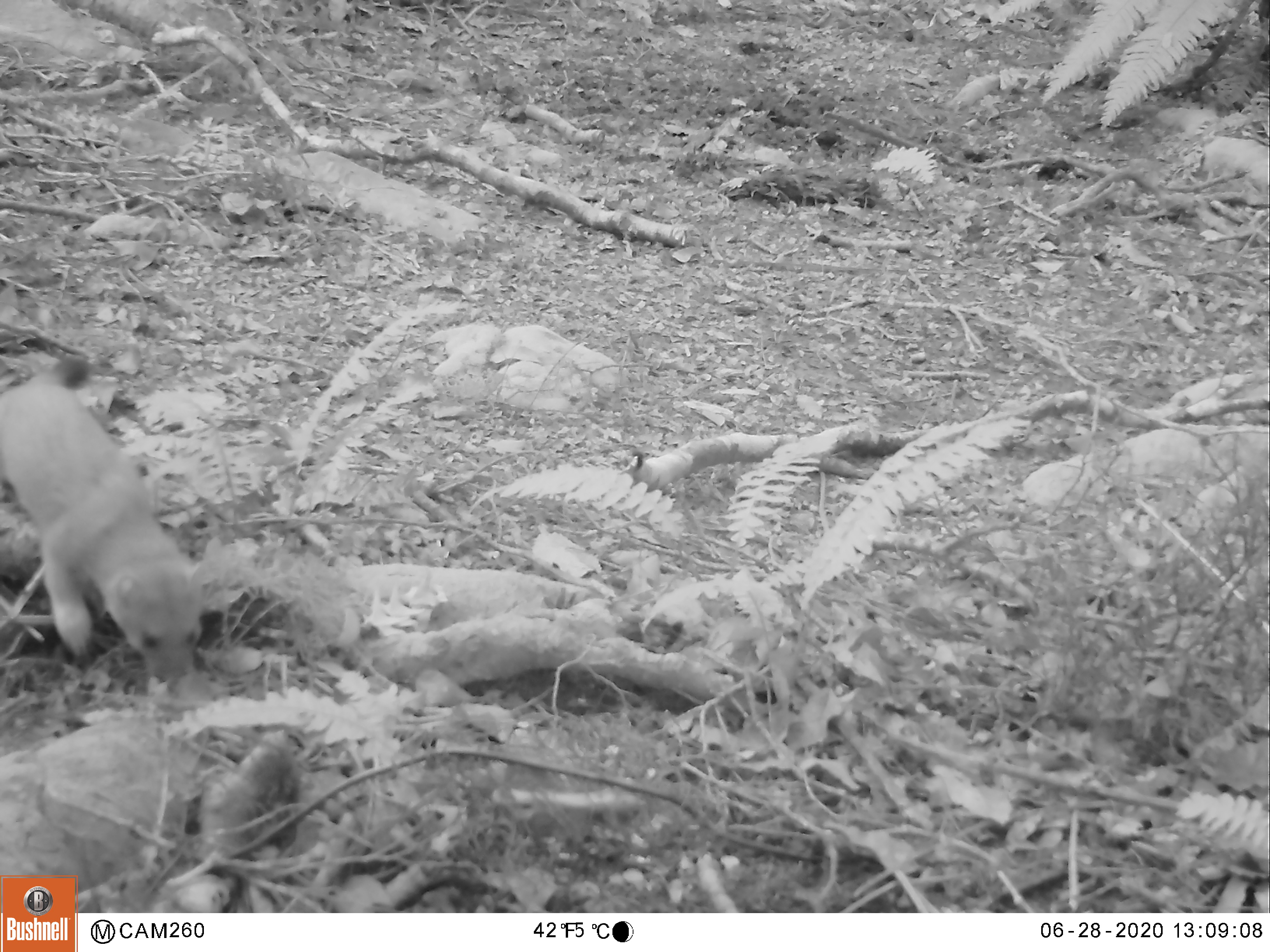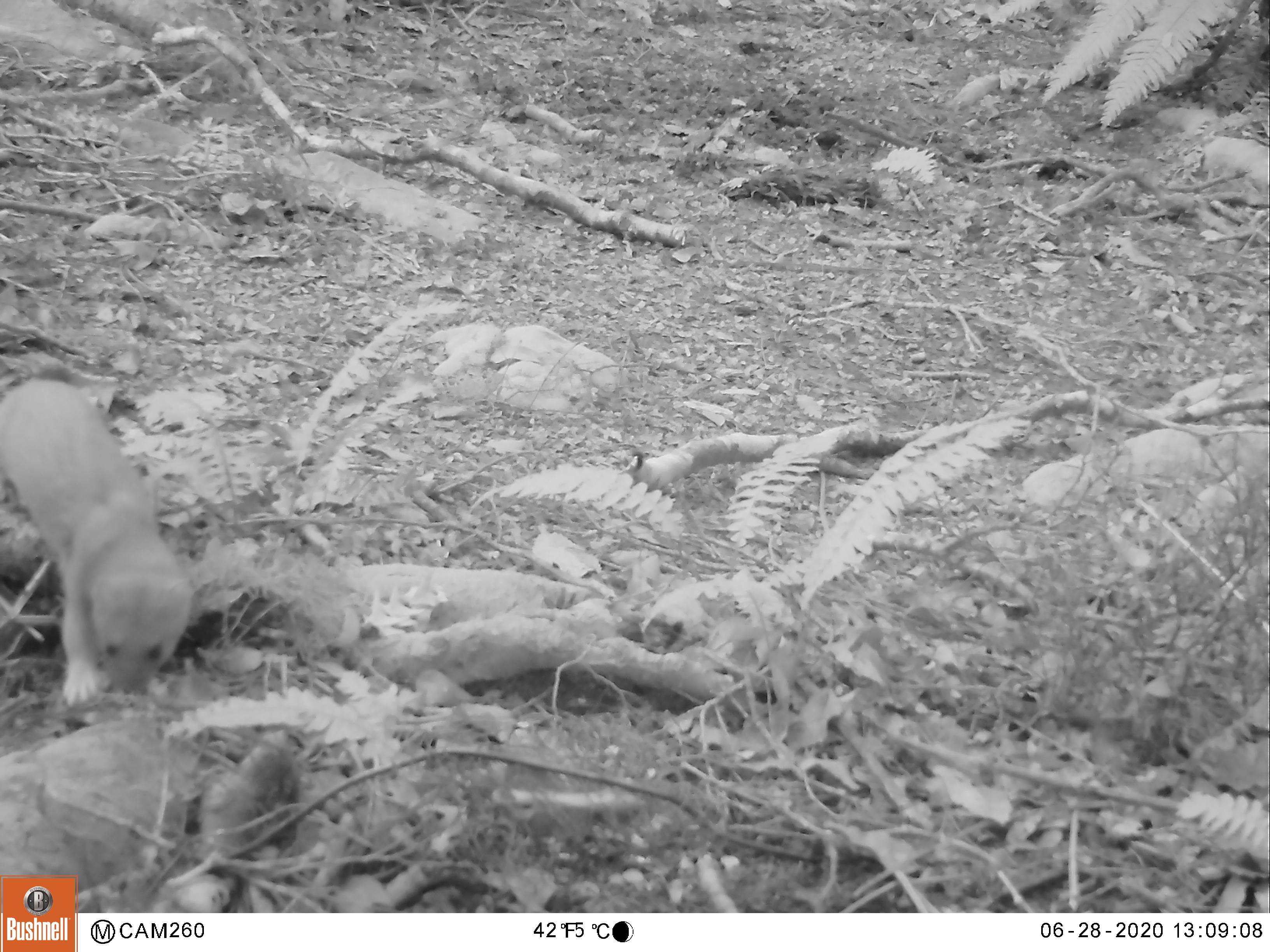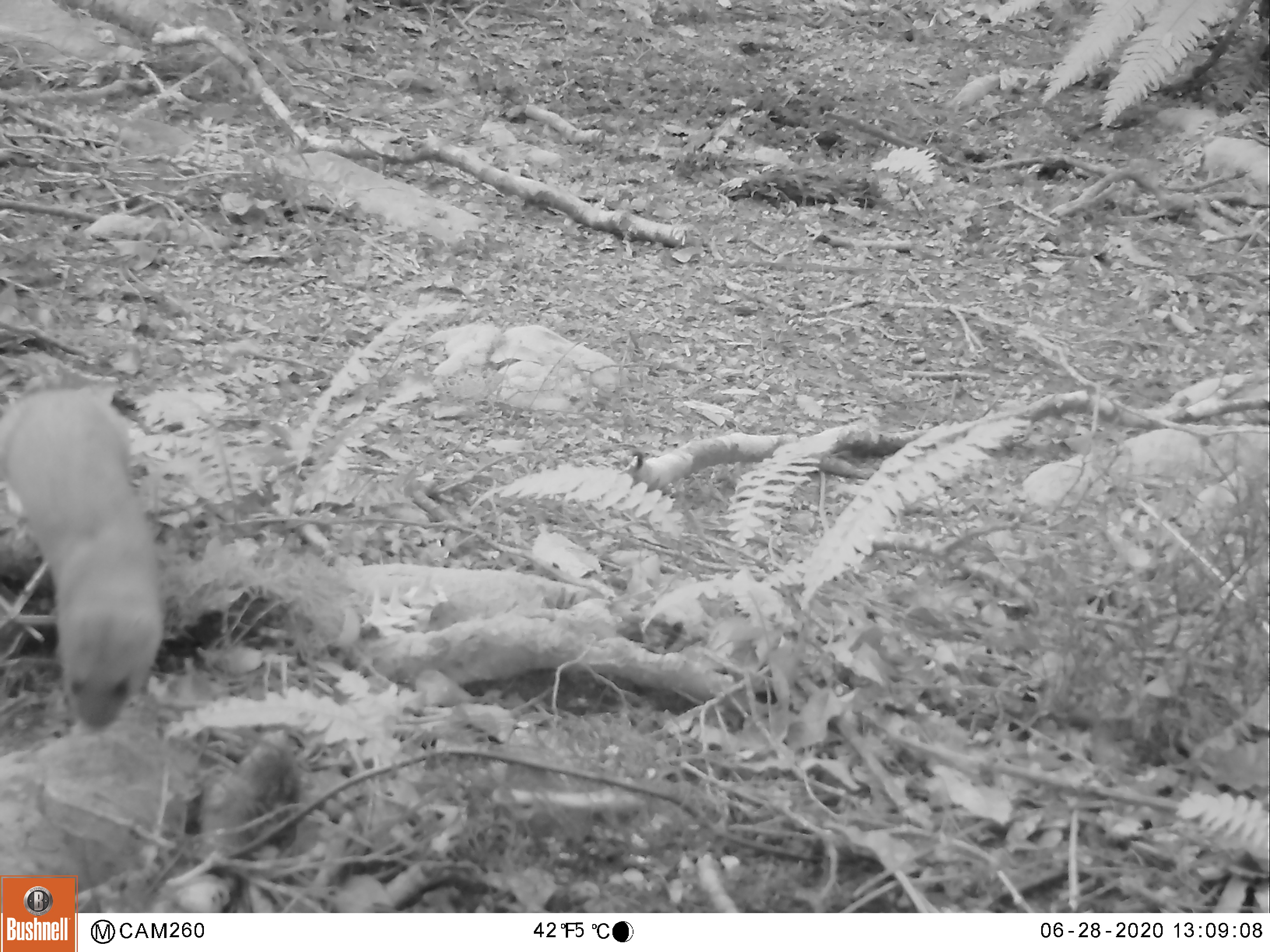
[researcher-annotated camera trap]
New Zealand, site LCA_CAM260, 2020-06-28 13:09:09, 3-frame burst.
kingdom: Animalia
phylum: Chordata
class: Mammalia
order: Carnivora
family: Mustelidae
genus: Mustela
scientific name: Mustela erminea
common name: stoat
Stoat (Mustela erminea).